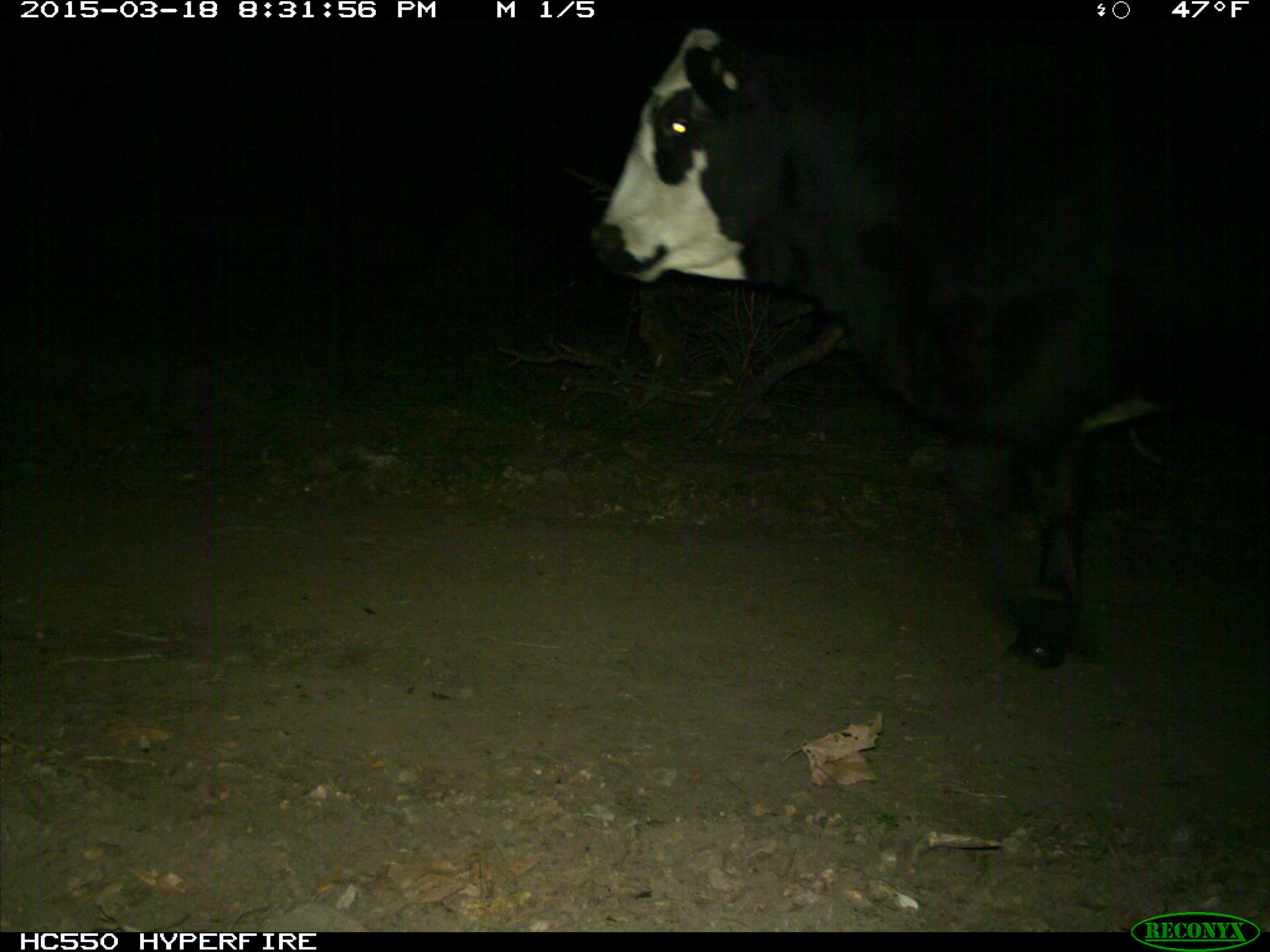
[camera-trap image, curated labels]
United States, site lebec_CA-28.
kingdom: Animalia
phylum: Chordata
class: Mammalia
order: Artiodactyla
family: Bovidae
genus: Bos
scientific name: Bos taurus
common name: domestic cow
Bos taurus (domestic cow).